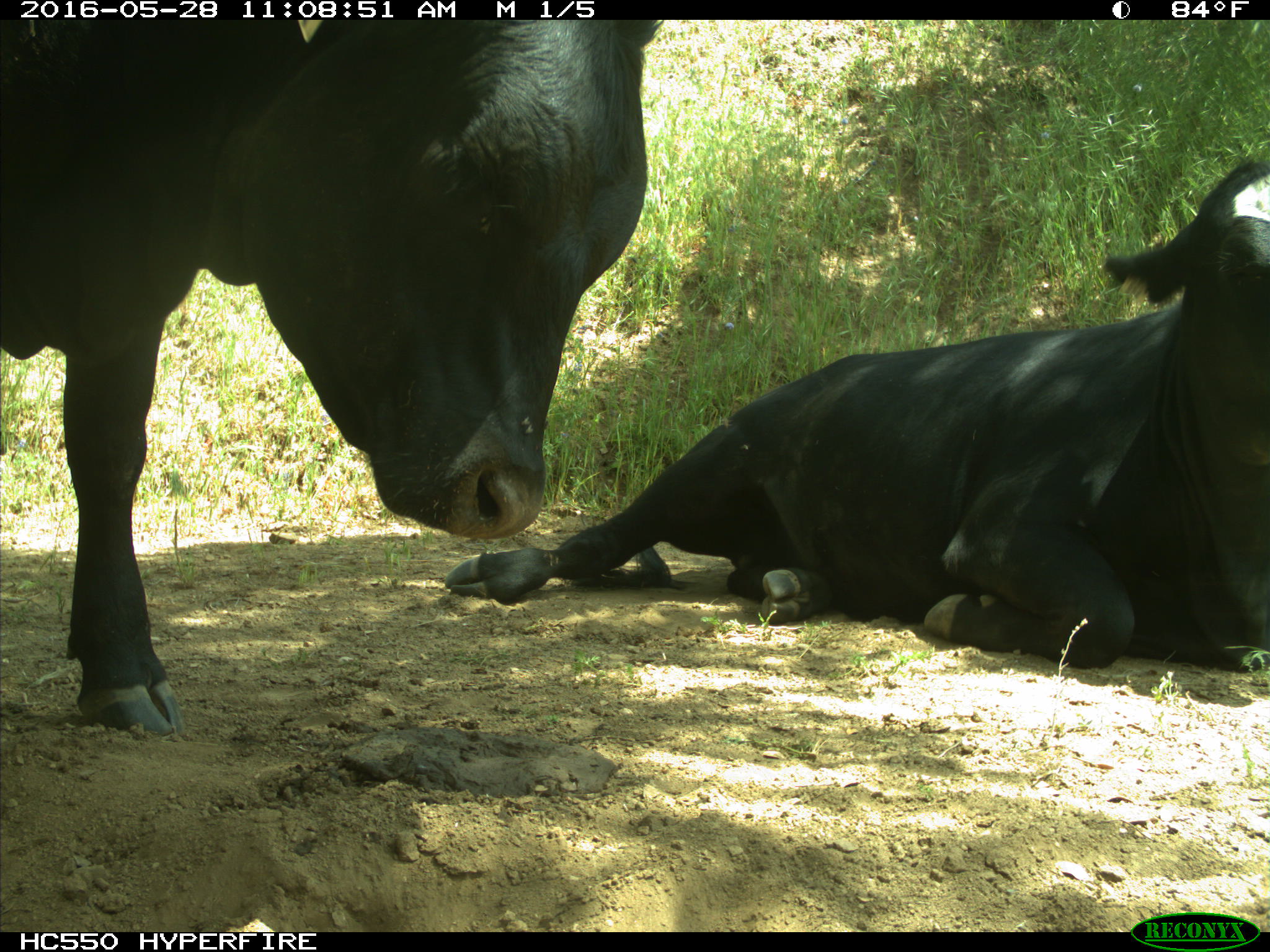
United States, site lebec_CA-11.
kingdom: Animalia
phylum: Chordata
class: Mammalia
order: Artiodactyla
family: Bovidae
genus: Bos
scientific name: Bos taurus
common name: domestic cow